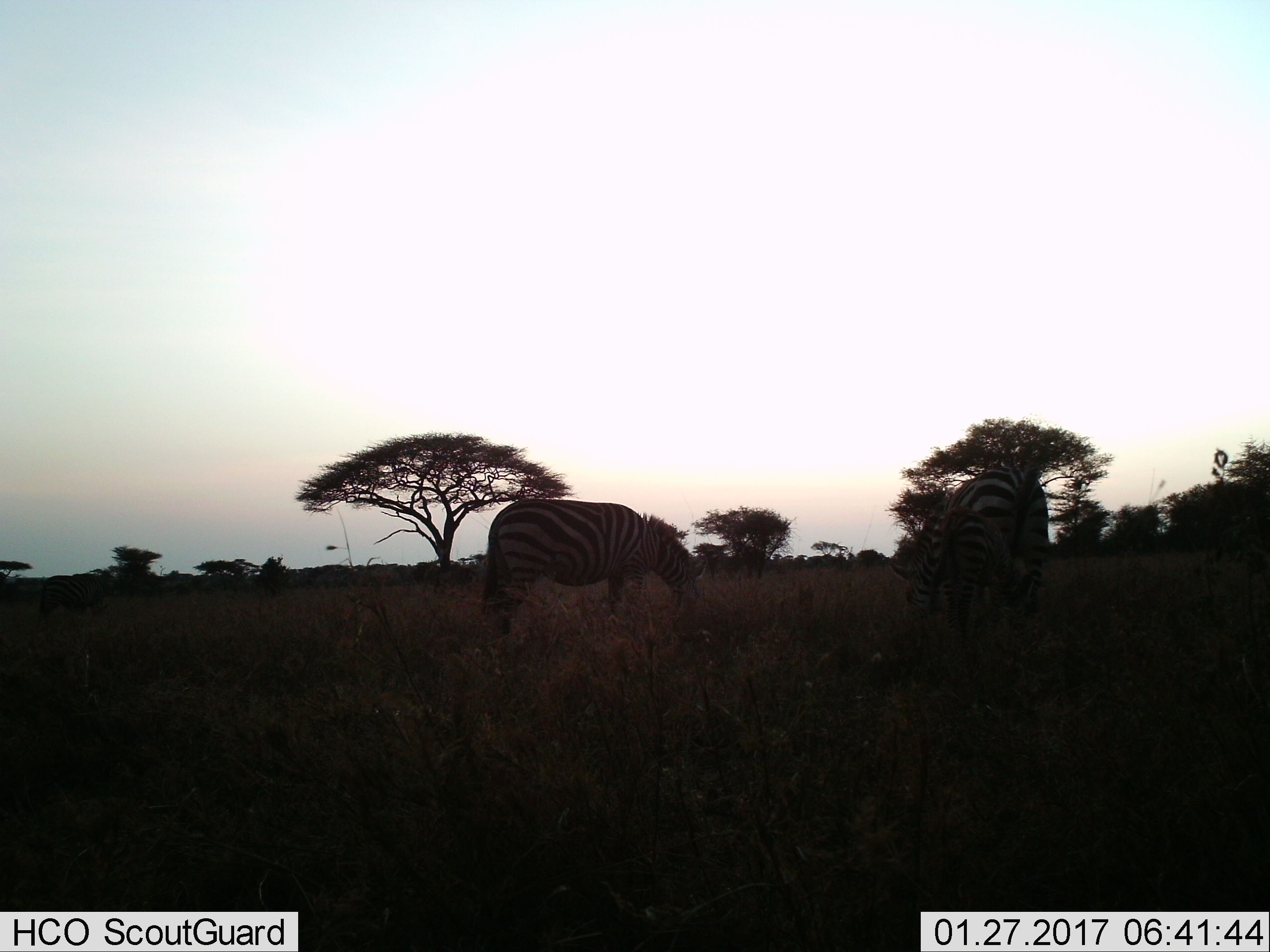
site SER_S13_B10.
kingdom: Animalia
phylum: Chordata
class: Mammalia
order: Perissodactyla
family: Equidae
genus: Equus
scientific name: Equus quagga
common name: plains zebra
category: zebraplains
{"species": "zebraplains (plains zebra) (Equus quagga)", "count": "2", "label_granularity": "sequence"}